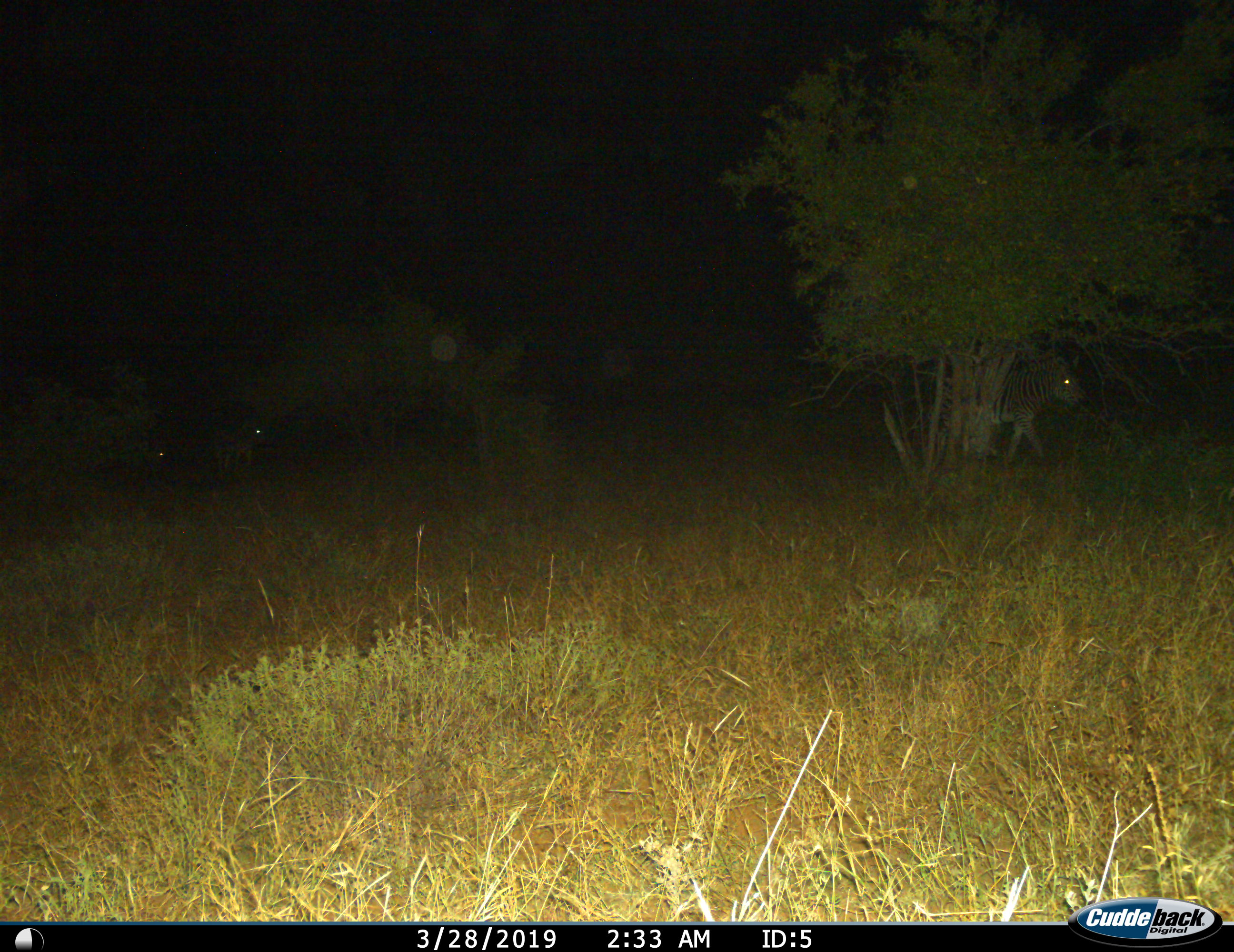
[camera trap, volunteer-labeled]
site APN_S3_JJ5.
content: unidentified animal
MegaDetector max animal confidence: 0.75